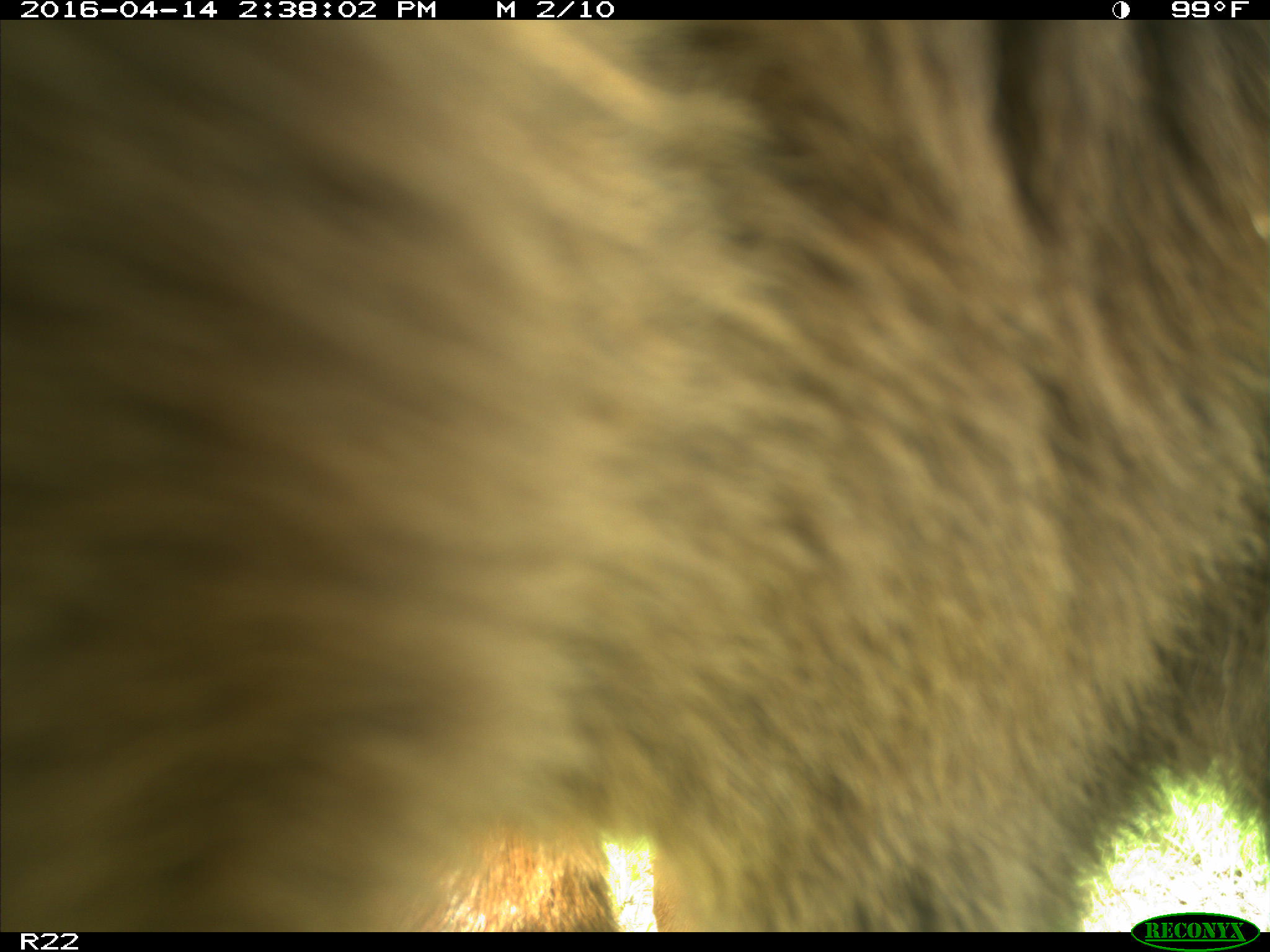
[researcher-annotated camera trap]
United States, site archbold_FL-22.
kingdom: Animalia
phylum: Chordata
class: Mammalia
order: Artiodactyla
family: Bovidae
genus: Bos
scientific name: Bos taurus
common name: domestic cow